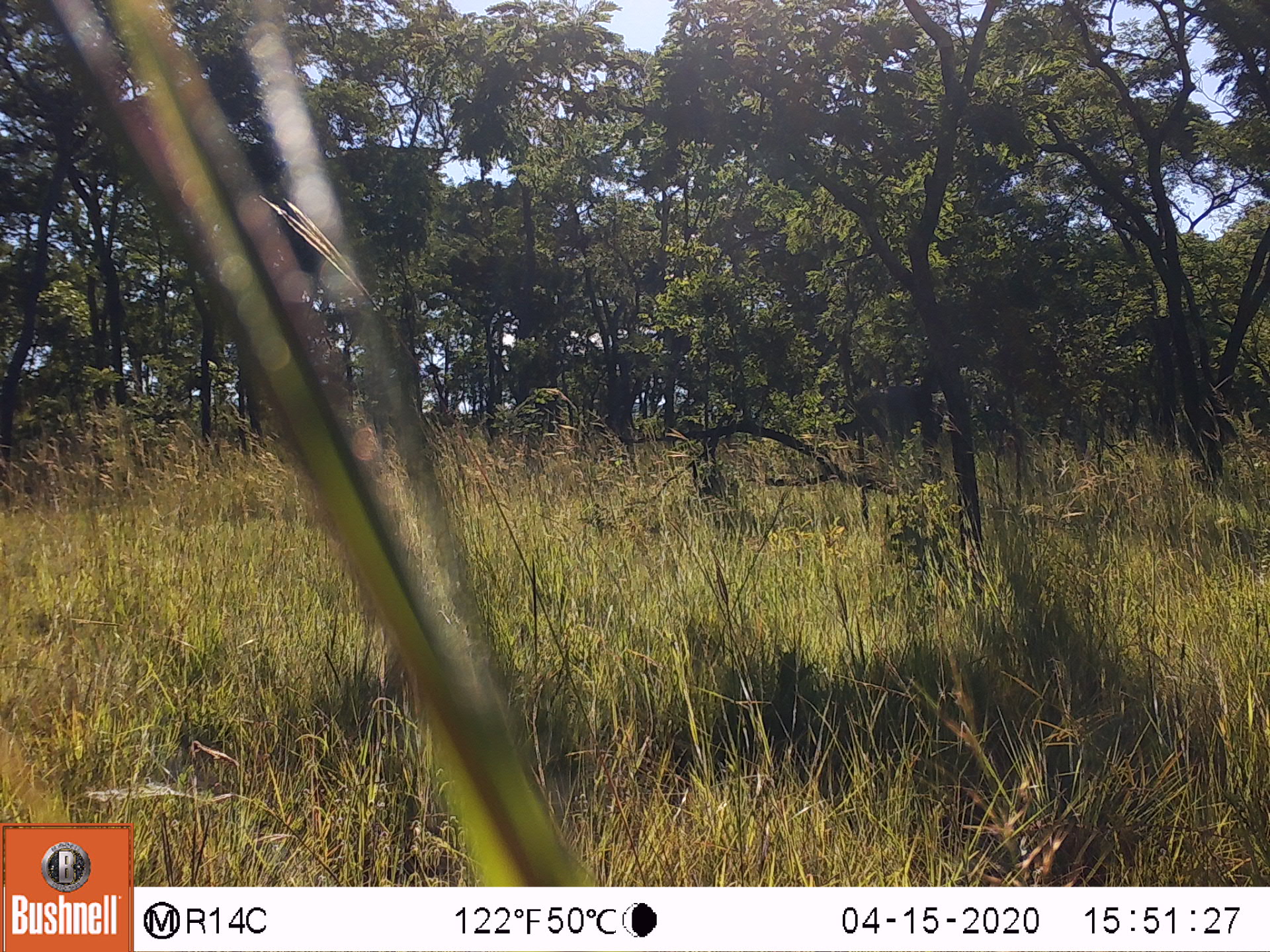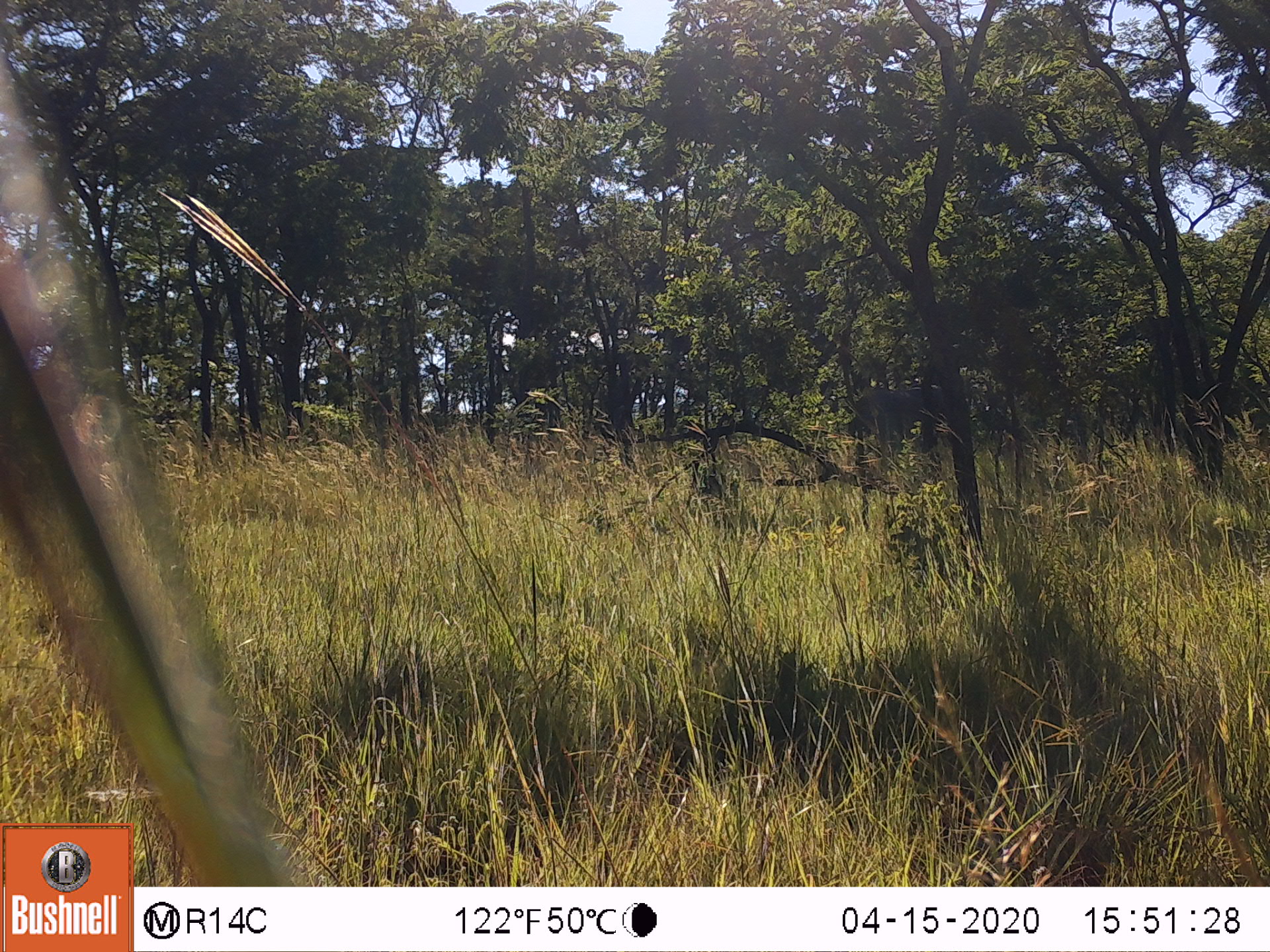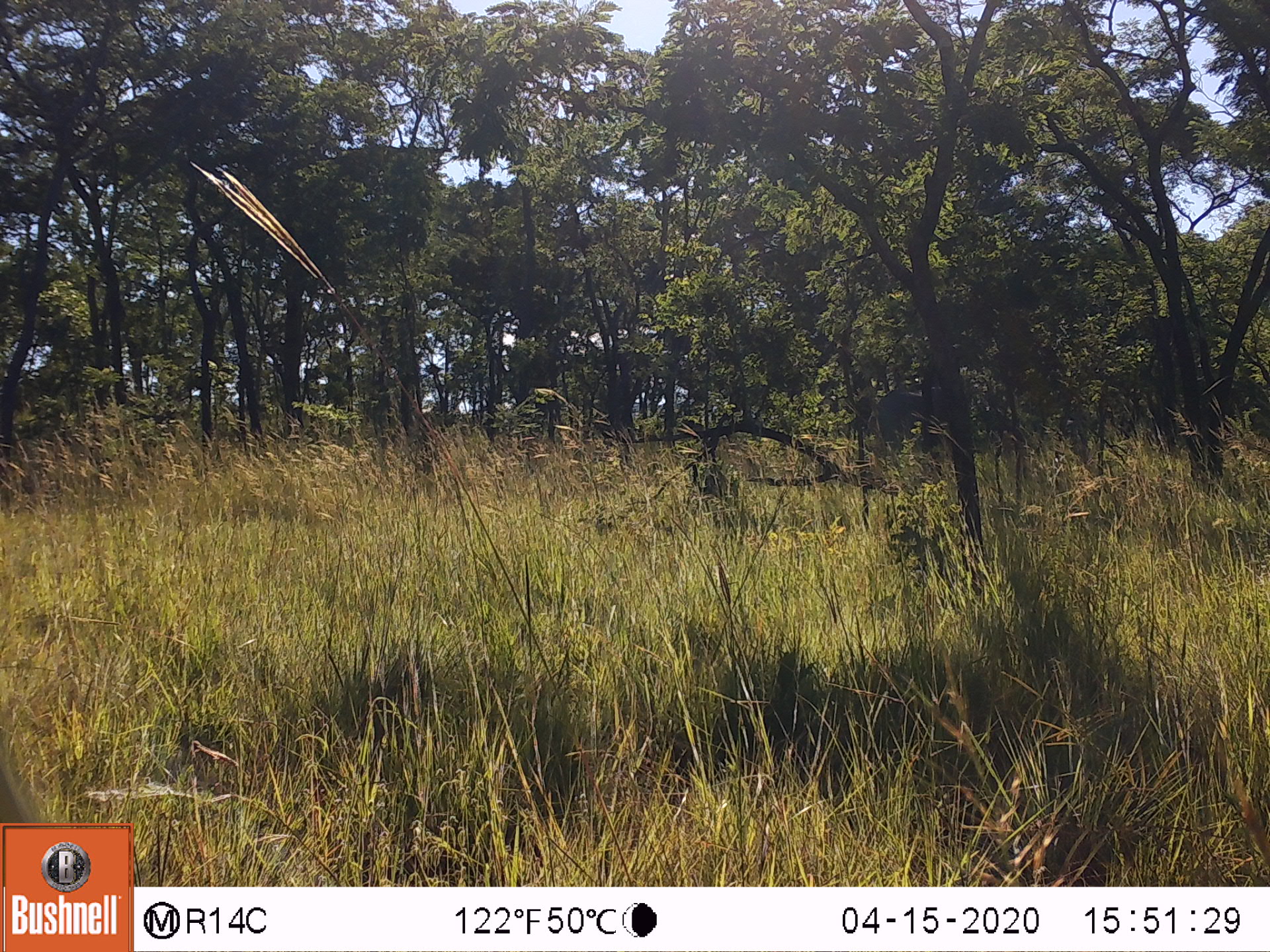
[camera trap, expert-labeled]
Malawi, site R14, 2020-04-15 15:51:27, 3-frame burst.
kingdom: Animalia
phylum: Chordata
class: Mammalia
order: Proboscidea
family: Elephantidae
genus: Loxodonta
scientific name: Loxodonta africana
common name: african savanna elephant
African savanna elephant (Loxodonta africana), count 1.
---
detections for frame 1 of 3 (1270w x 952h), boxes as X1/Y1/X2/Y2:
african savanna elephant: 825/370/956/468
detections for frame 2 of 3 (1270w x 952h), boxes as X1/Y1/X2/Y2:
african savanna elephant: 814/368/972/471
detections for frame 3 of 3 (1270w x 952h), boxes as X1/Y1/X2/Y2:
african savanna elephant: 837/367/961/455